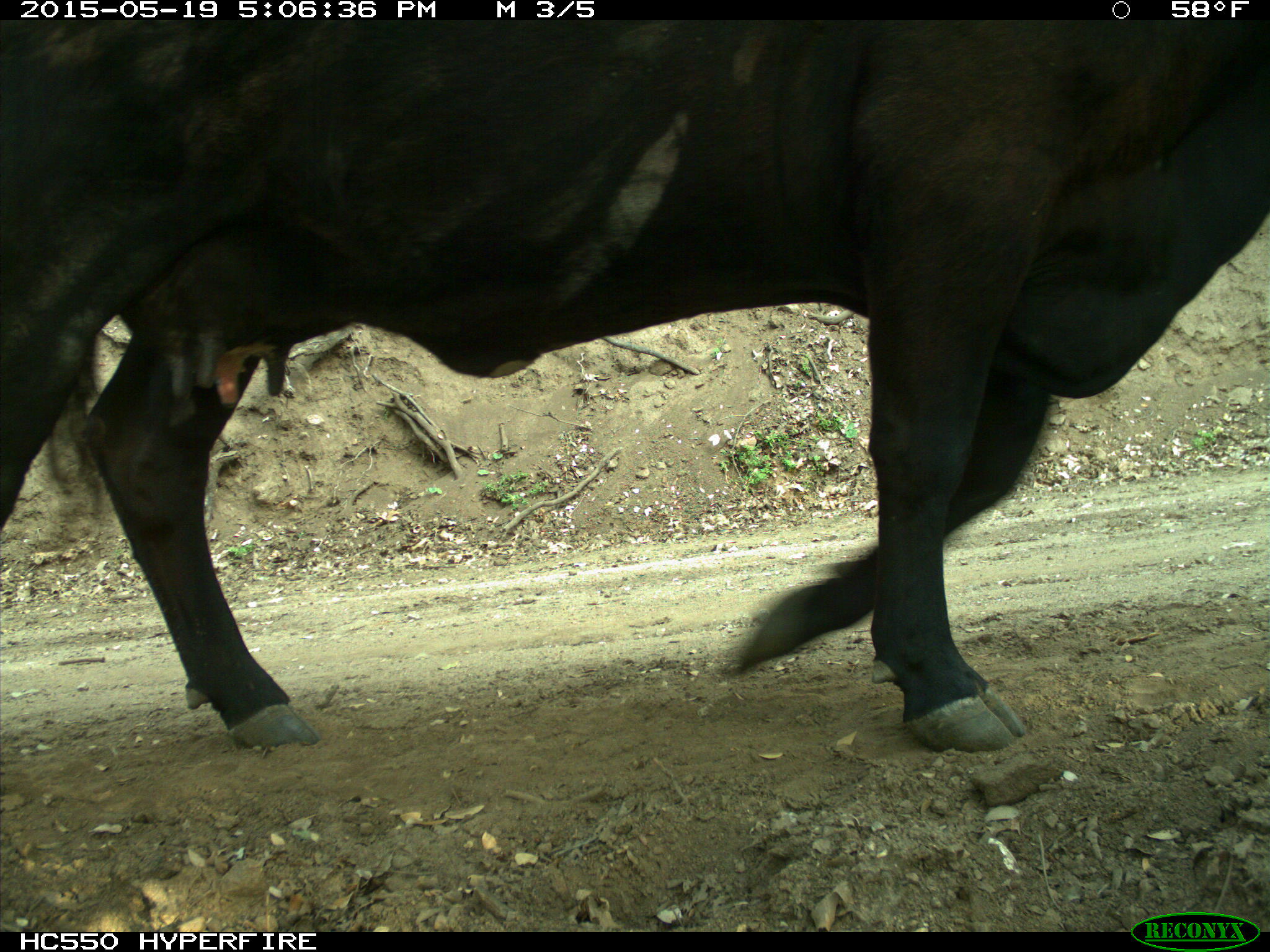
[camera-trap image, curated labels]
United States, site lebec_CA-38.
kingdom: Animalia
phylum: Chordata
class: Mammalia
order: Artiodactyla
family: Bovidae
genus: Bos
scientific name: Bos taurus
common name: domestic cow